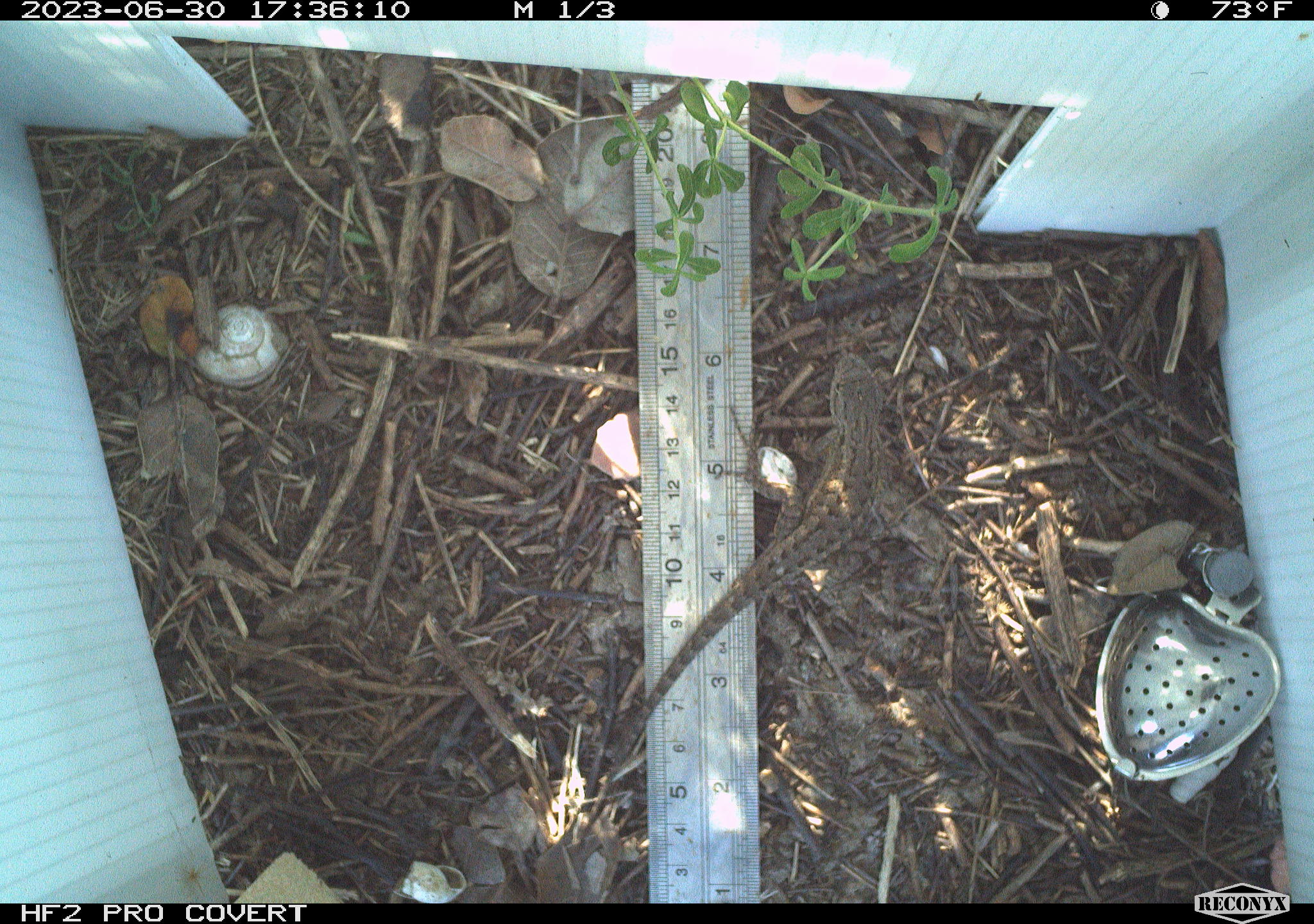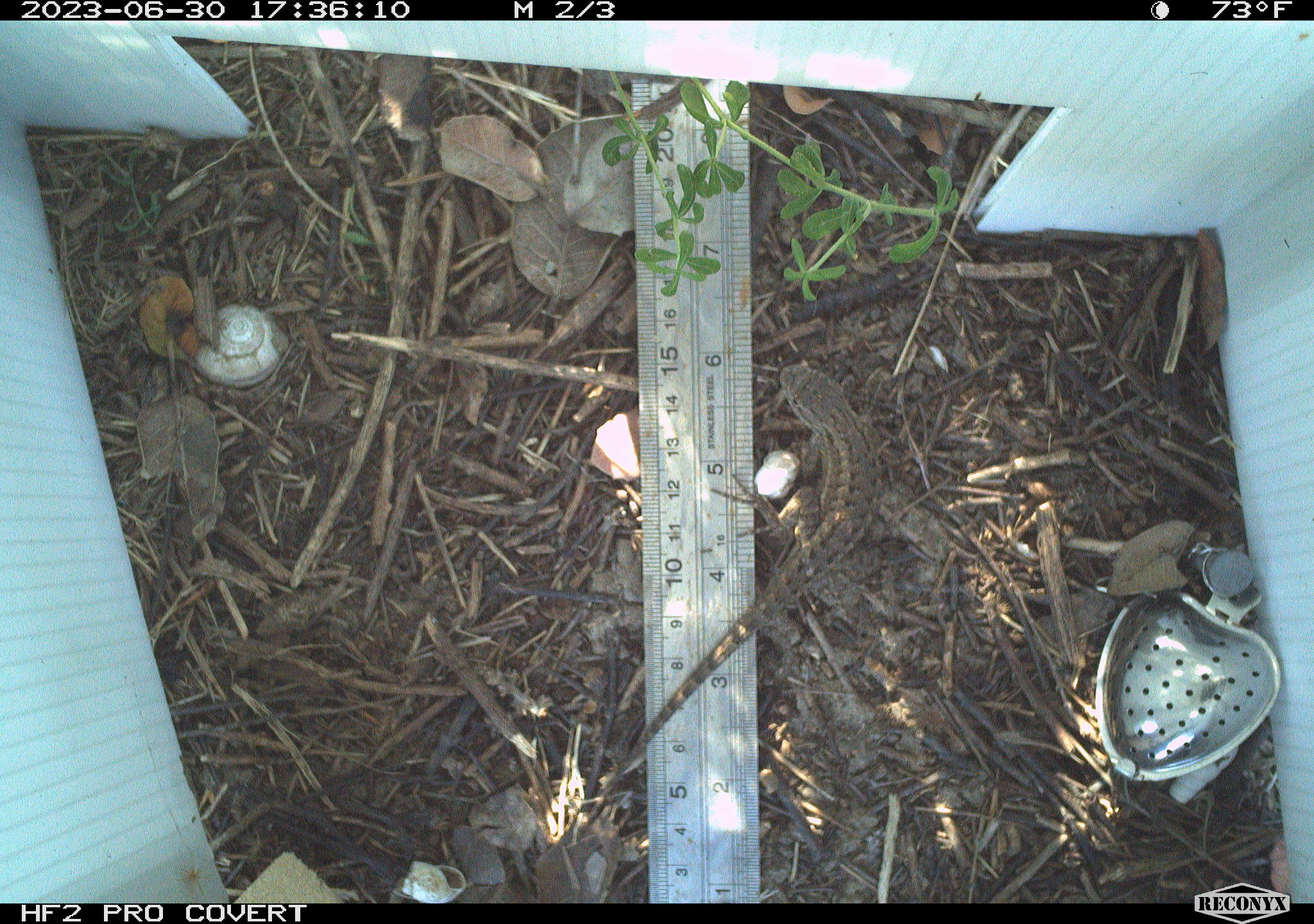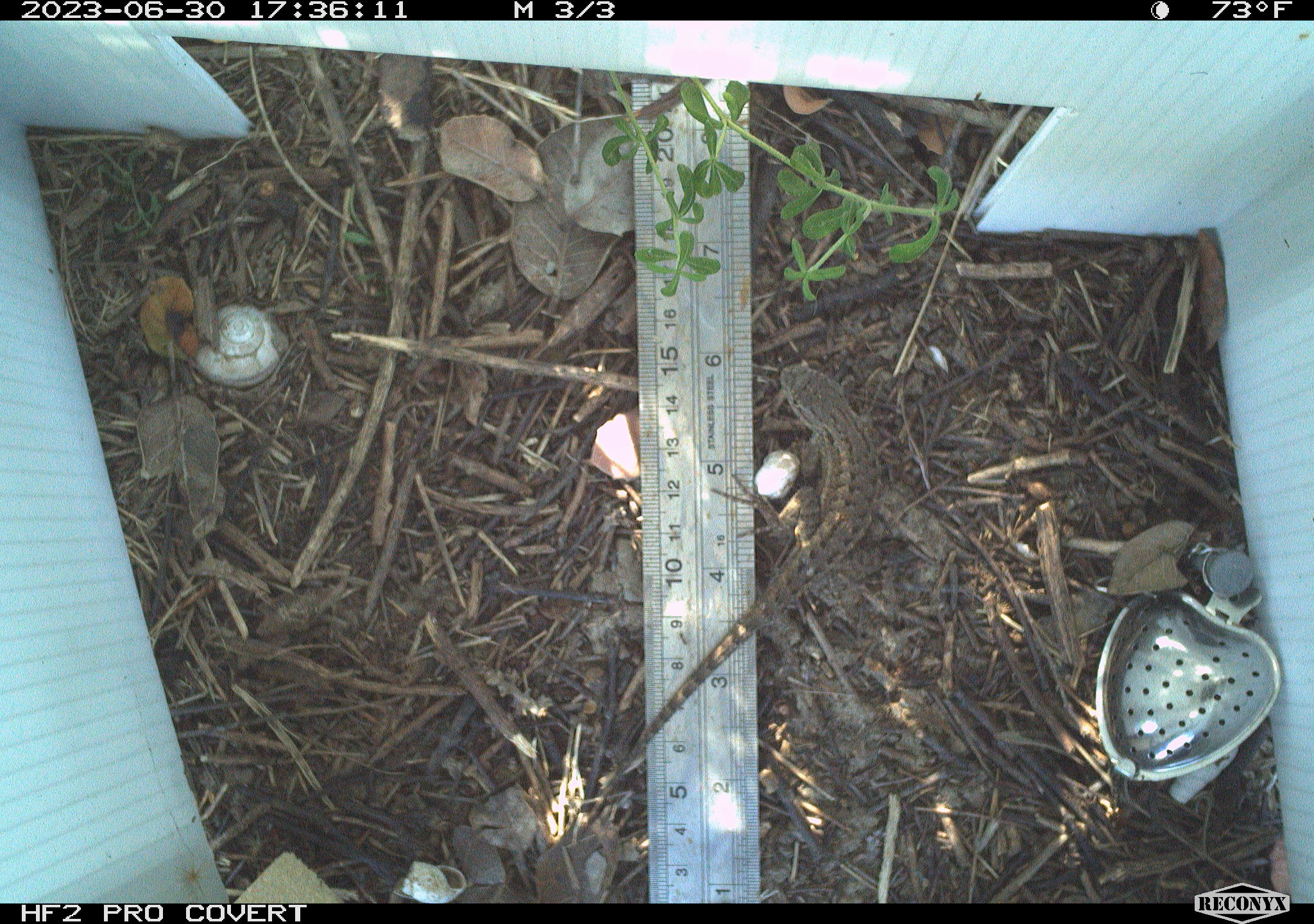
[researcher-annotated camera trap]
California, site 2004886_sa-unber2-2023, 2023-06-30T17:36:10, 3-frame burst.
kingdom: Animalia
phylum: Chordata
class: Reptilia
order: Squamata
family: Phrynosomatidae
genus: Sceloporus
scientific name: Sceloporus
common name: spiny lizards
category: sceloporus species